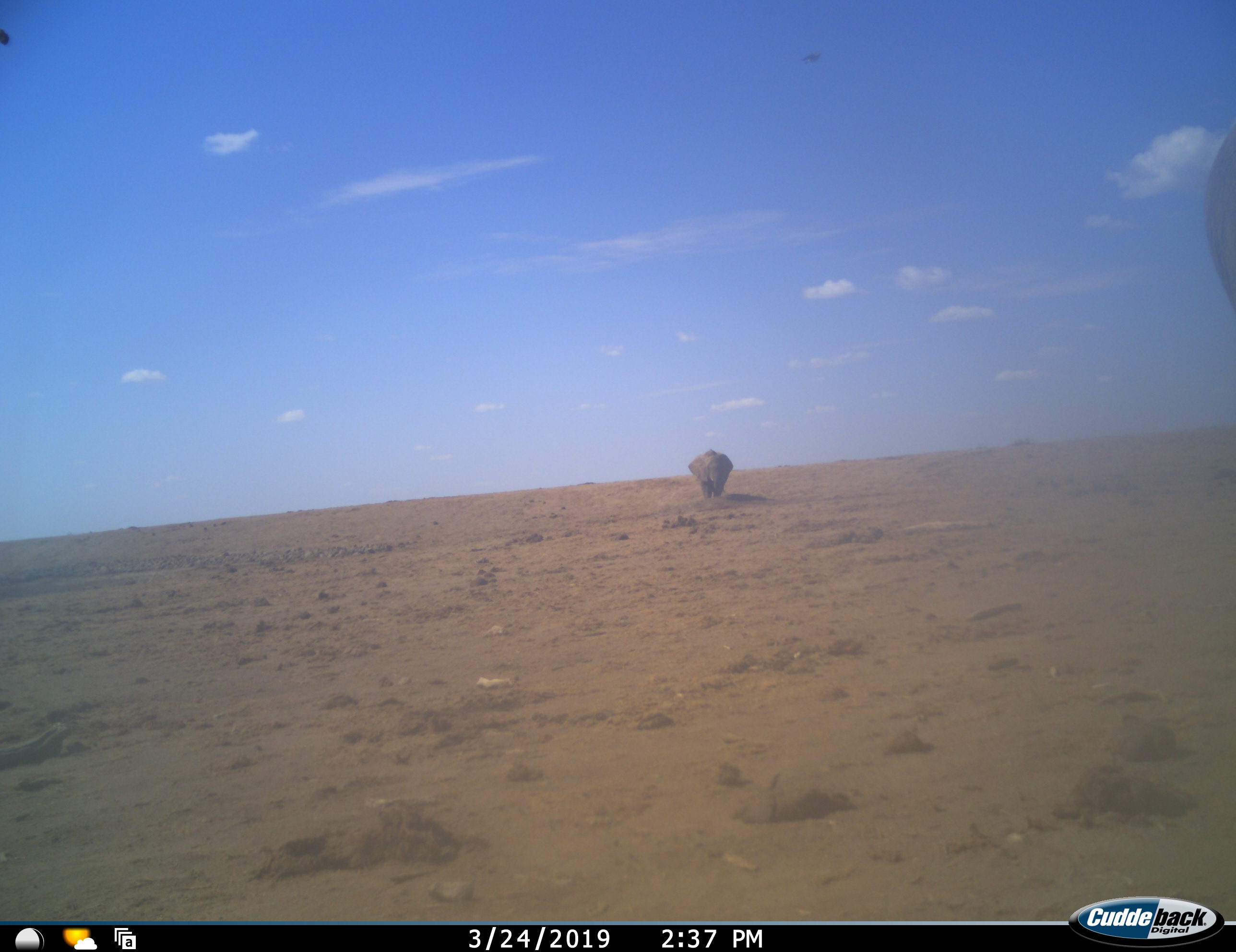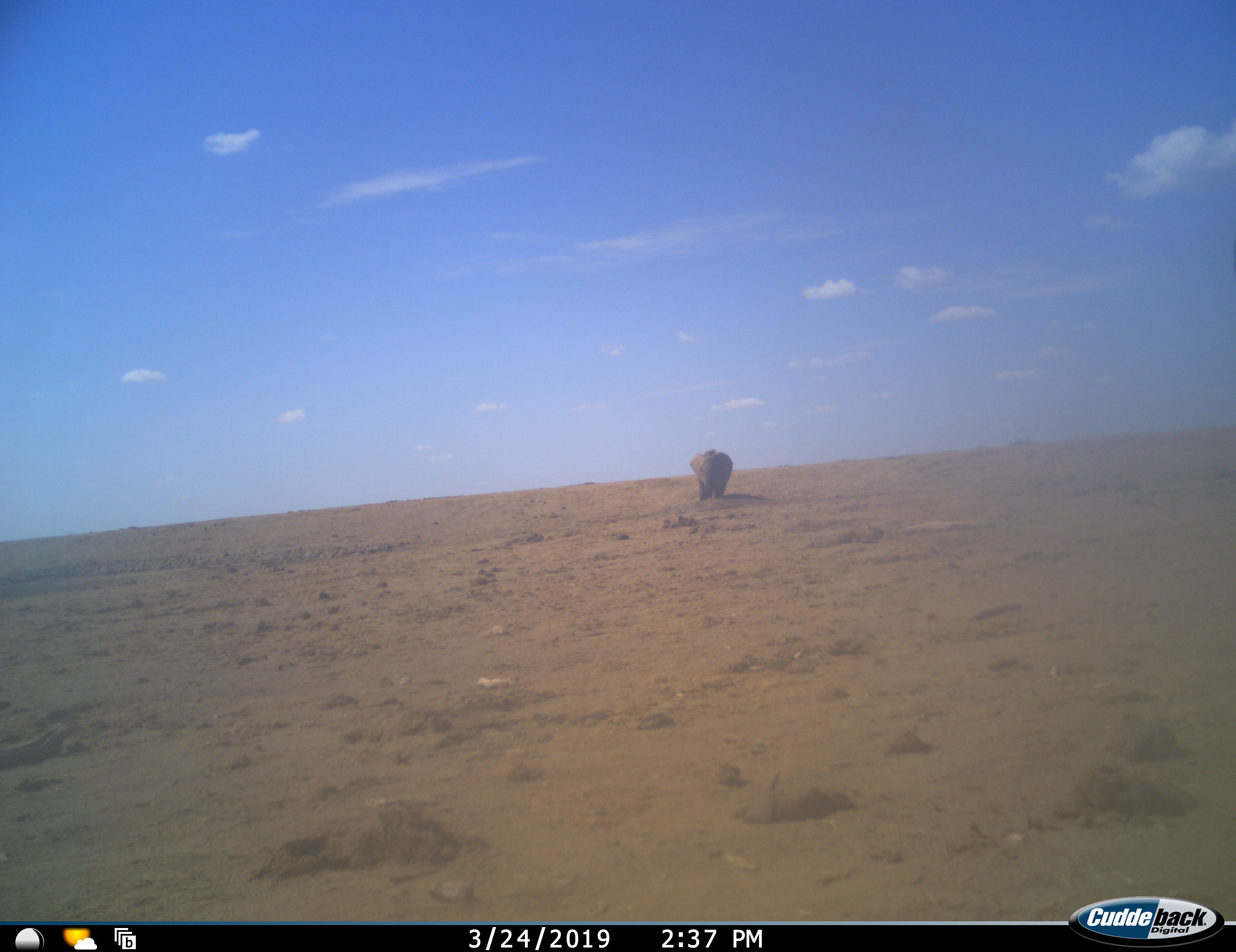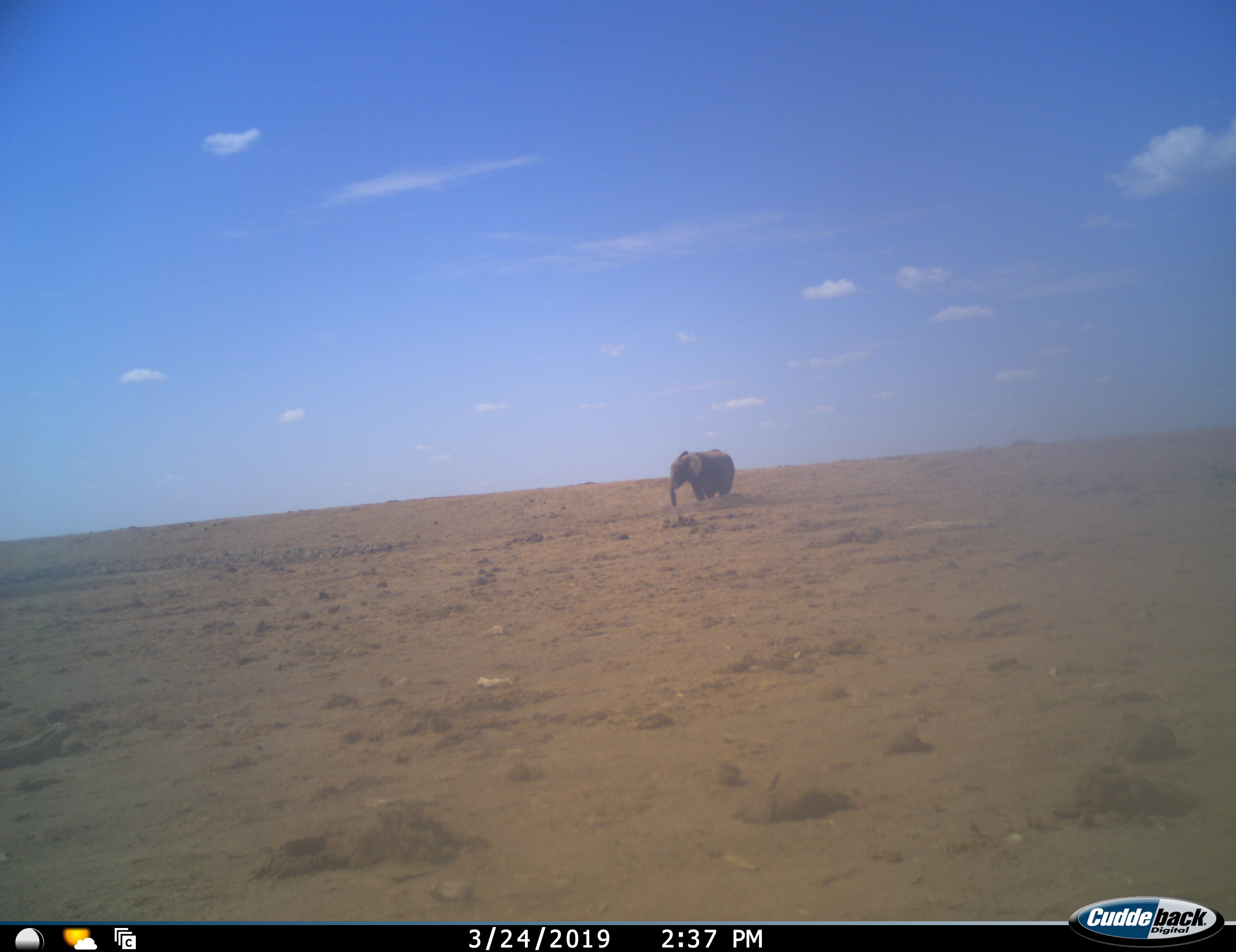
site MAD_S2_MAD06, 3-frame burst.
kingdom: Animalia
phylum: Chordata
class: Mammalia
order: Proboscidea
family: Elephantidae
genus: Loxodonta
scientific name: Loxodonta africana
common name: african bush elephant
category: elephant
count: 2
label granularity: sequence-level